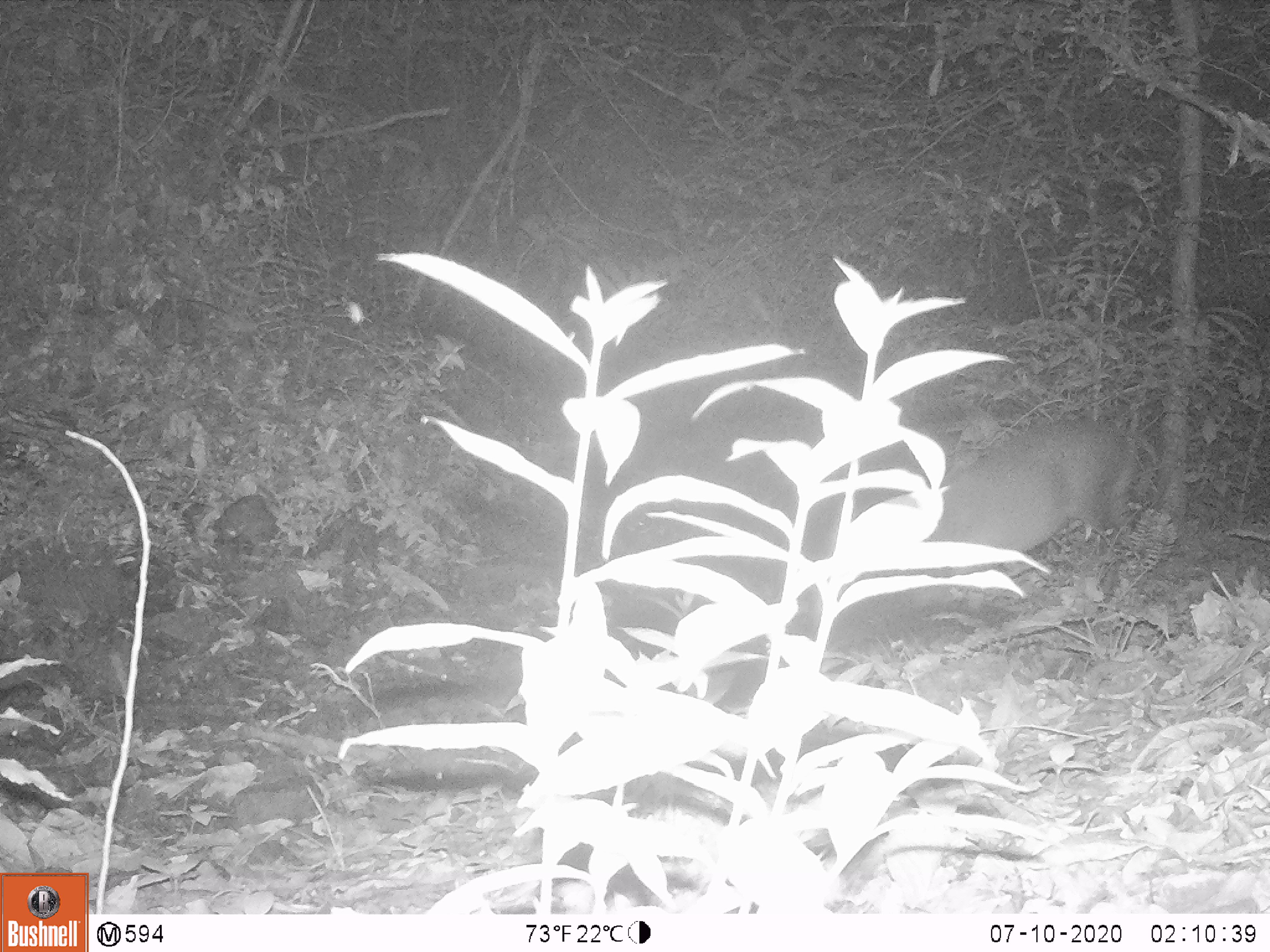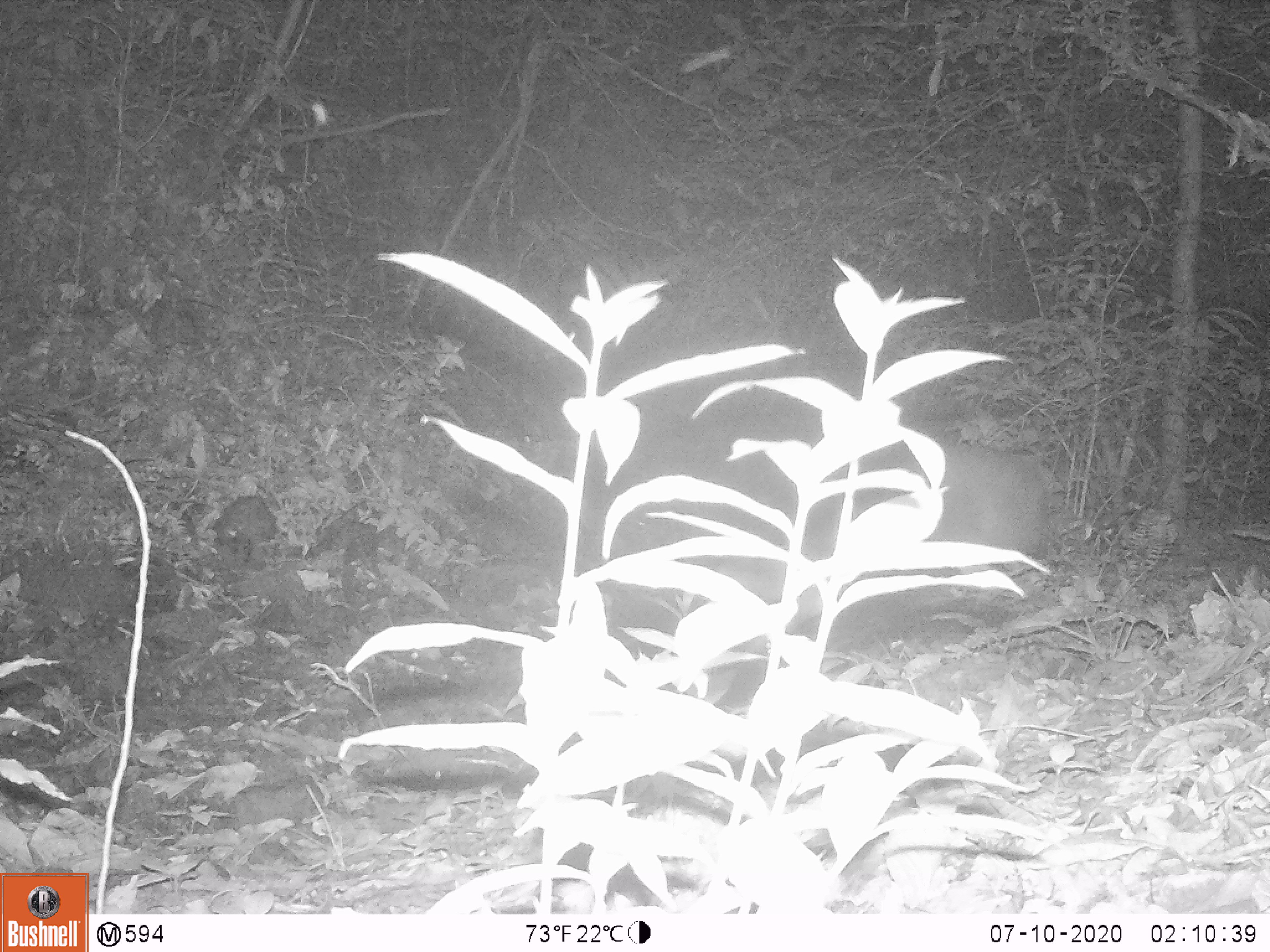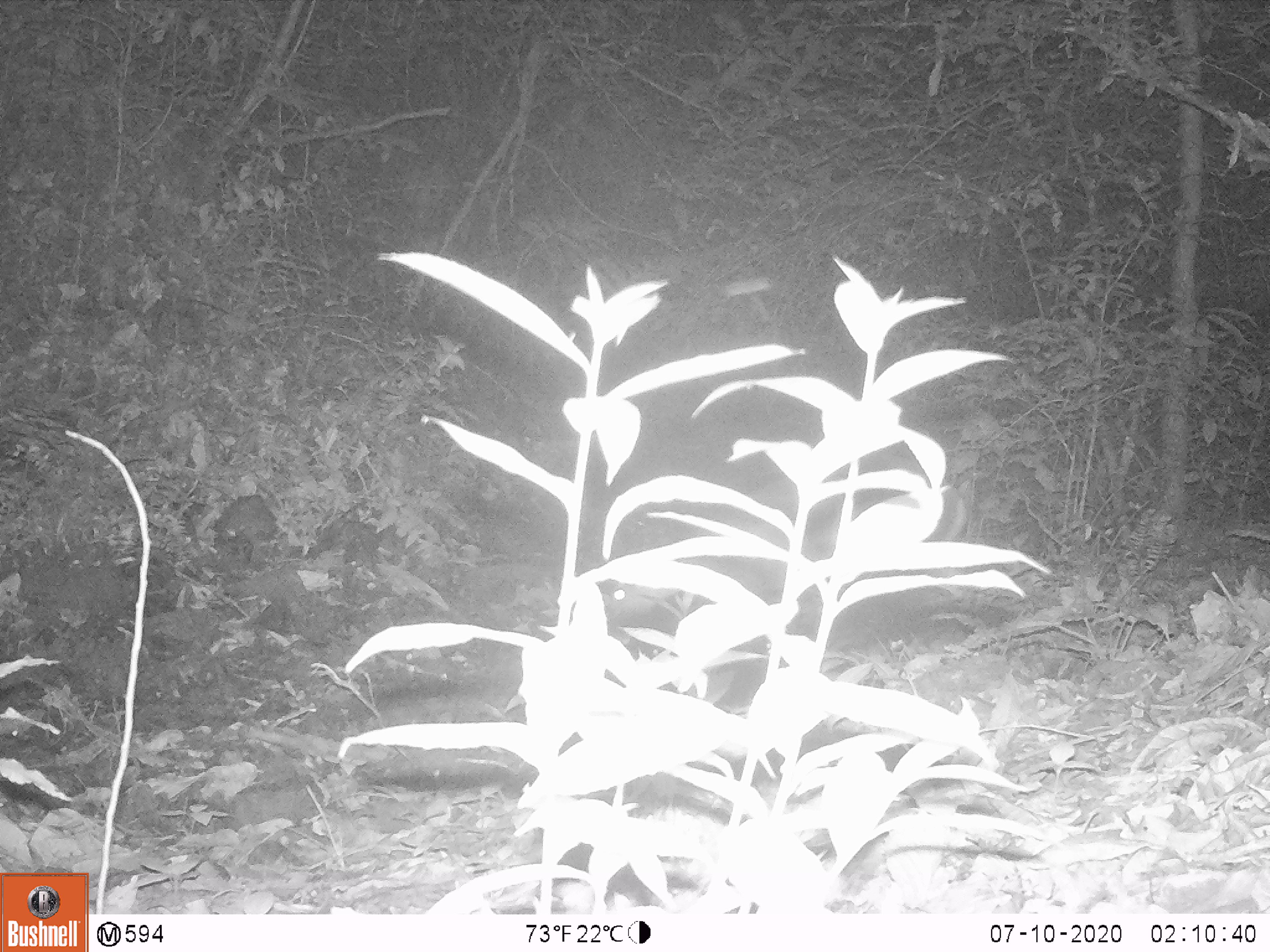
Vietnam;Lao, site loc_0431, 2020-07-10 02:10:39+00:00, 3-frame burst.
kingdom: Animalia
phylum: Chordata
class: Mammalia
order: Artiodactyla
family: Cervidae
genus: Muntiacus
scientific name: Muntiacus rooseveltorum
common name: roosevelt's muntjac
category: roosevelts muntjac group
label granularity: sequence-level